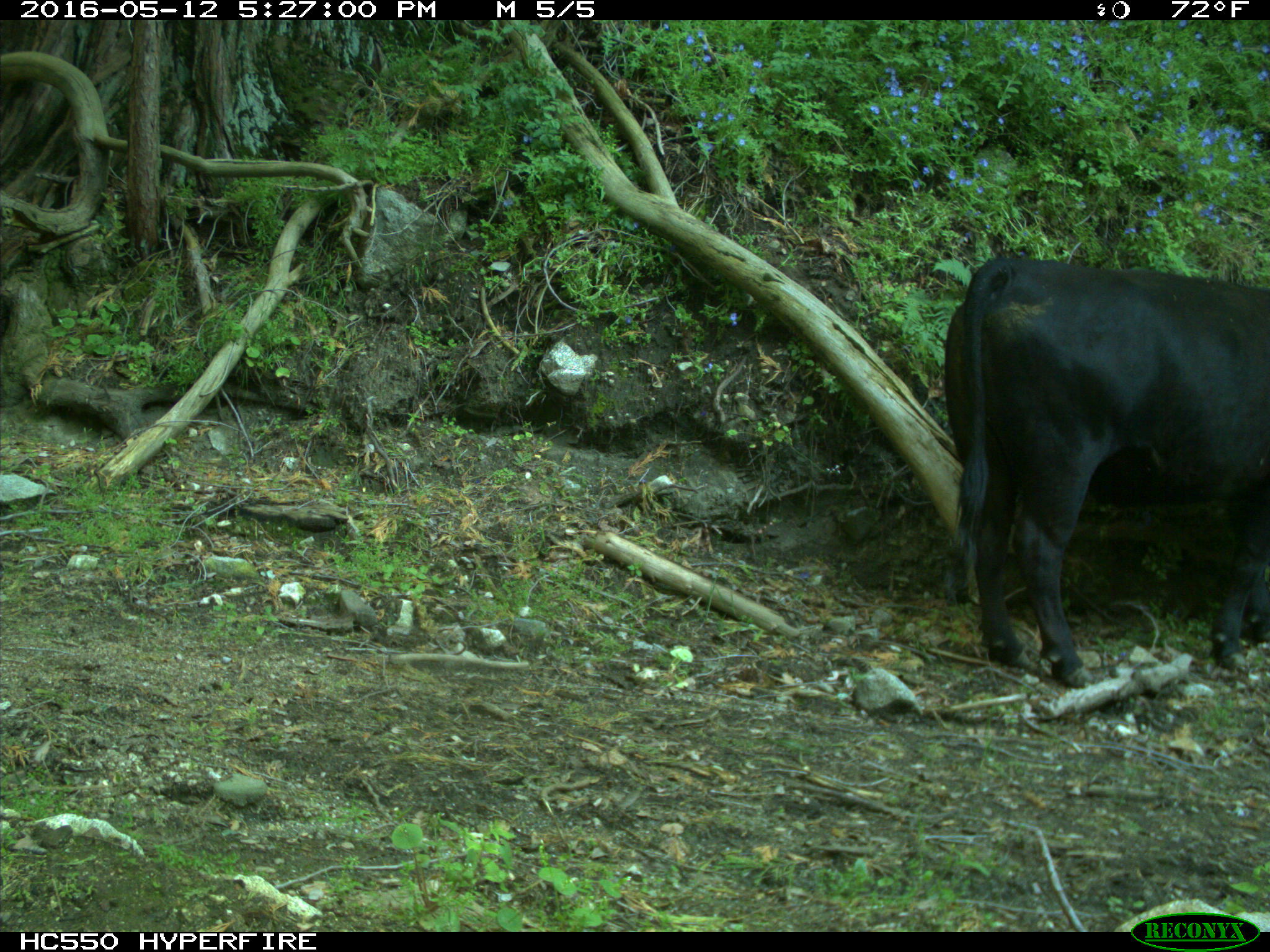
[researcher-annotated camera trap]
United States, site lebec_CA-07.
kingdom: Animalia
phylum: Chordata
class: Mammalia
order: Artiodactyla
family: Bovidae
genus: Bos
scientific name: Bos taurus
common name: domestic cow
Bos taurus (domestic cow).